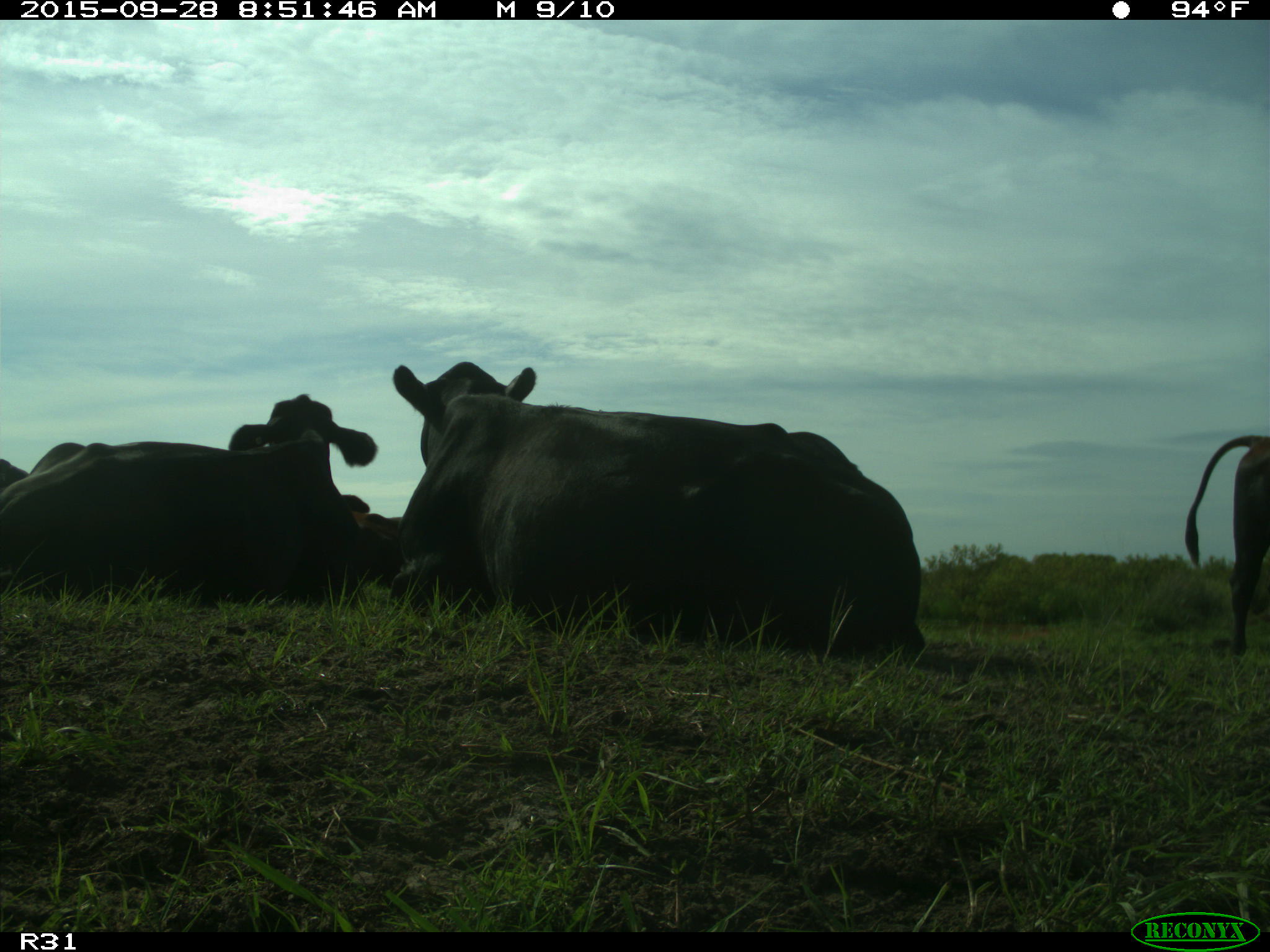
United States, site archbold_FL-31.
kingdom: Animalia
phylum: Chordata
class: Mammalia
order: Artiodactyla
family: Bovidae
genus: Bos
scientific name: Bos taurus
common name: domestic cow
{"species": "Bos taurus (domestic cow)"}